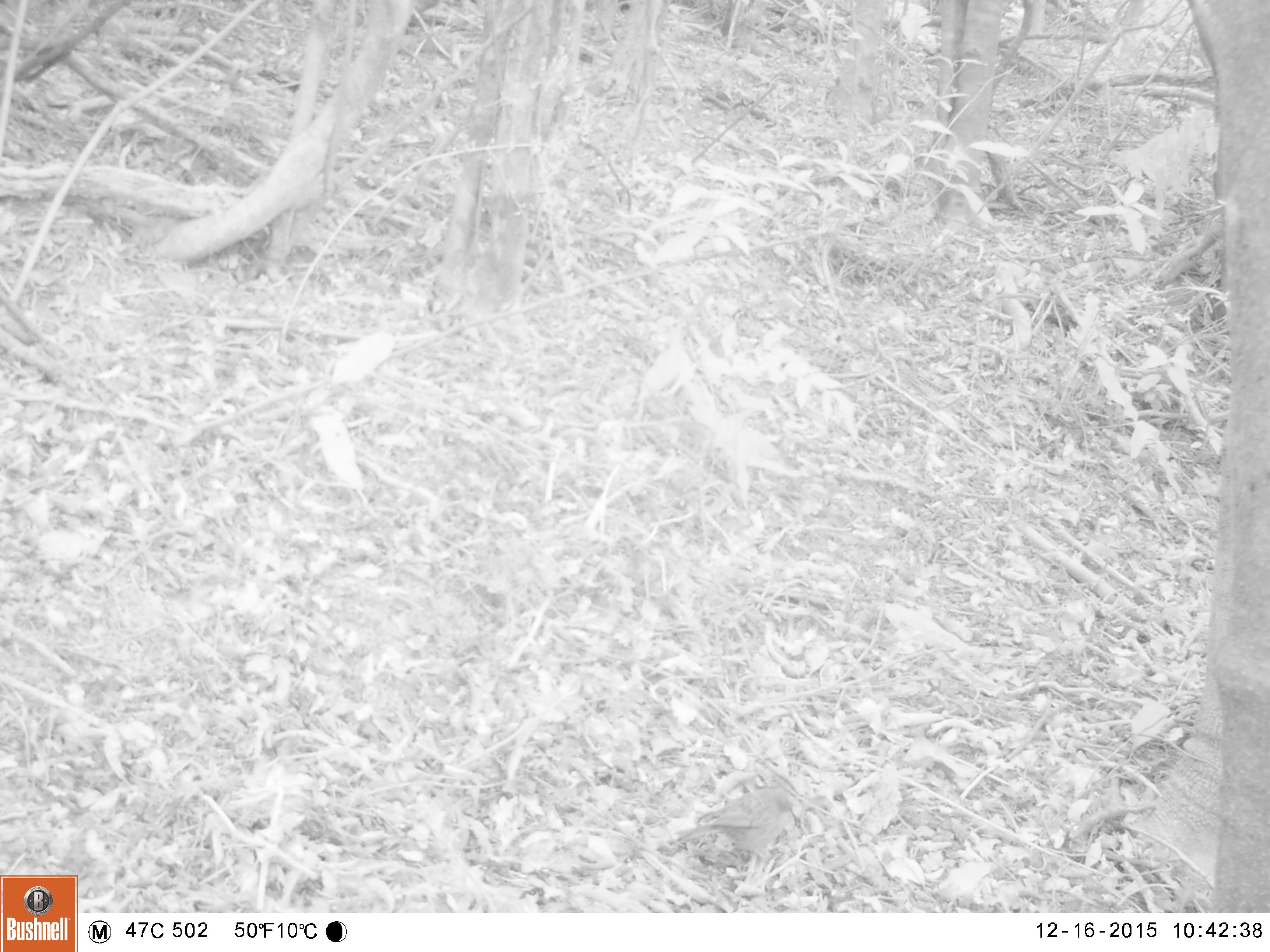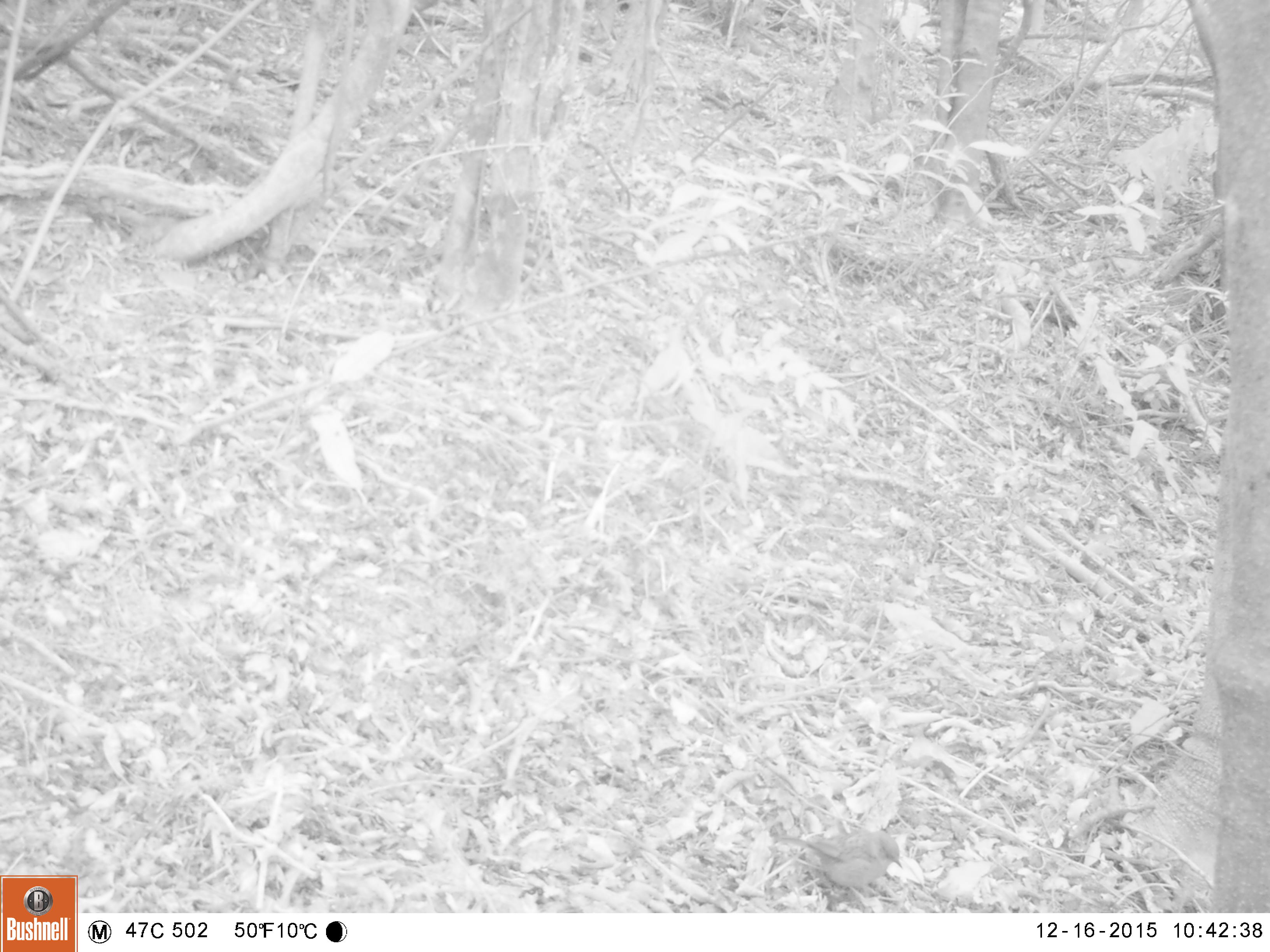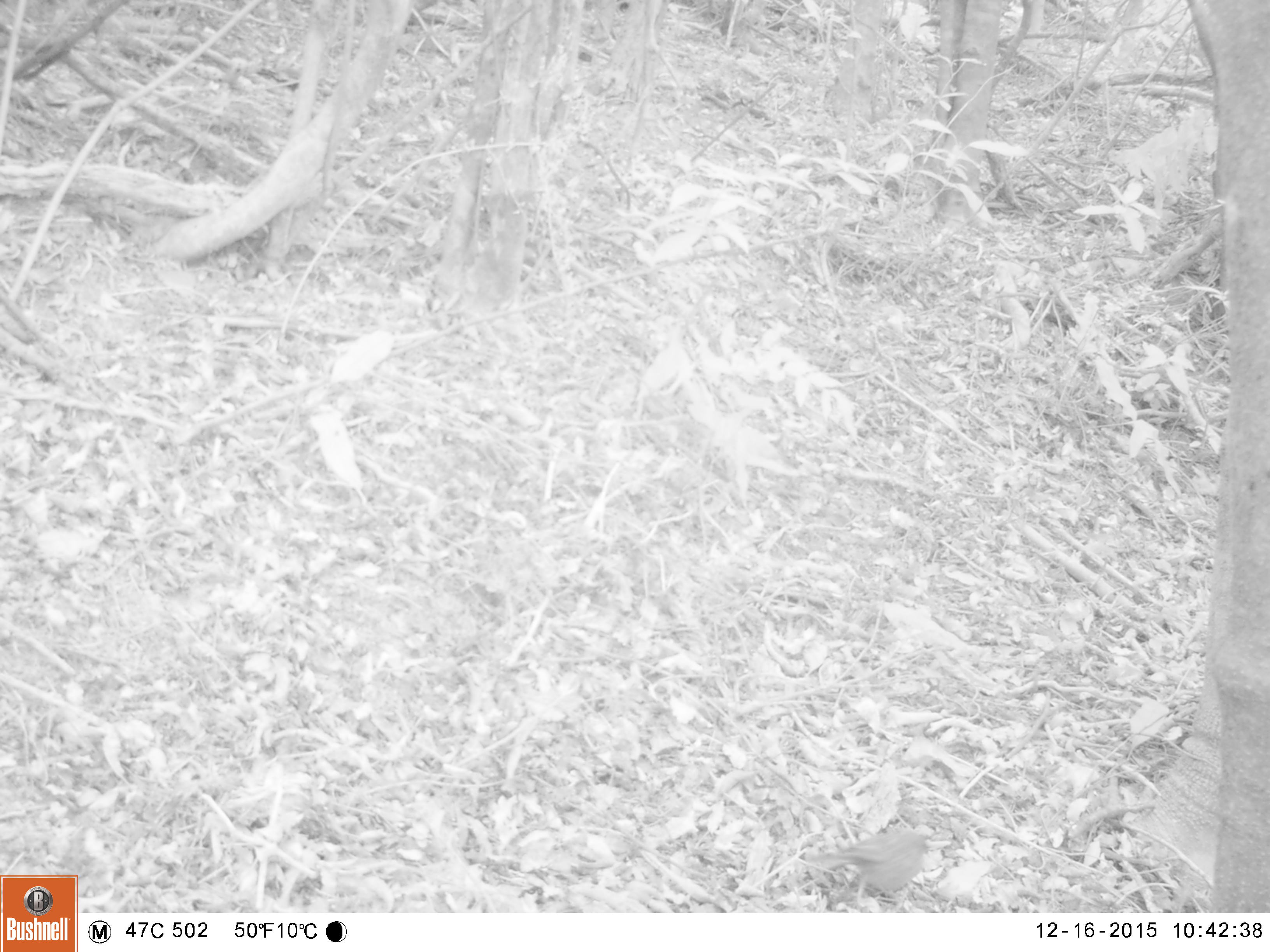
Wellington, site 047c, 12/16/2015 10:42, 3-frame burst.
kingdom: Animalia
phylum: Chordata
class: Aves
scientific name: Aves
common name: bird